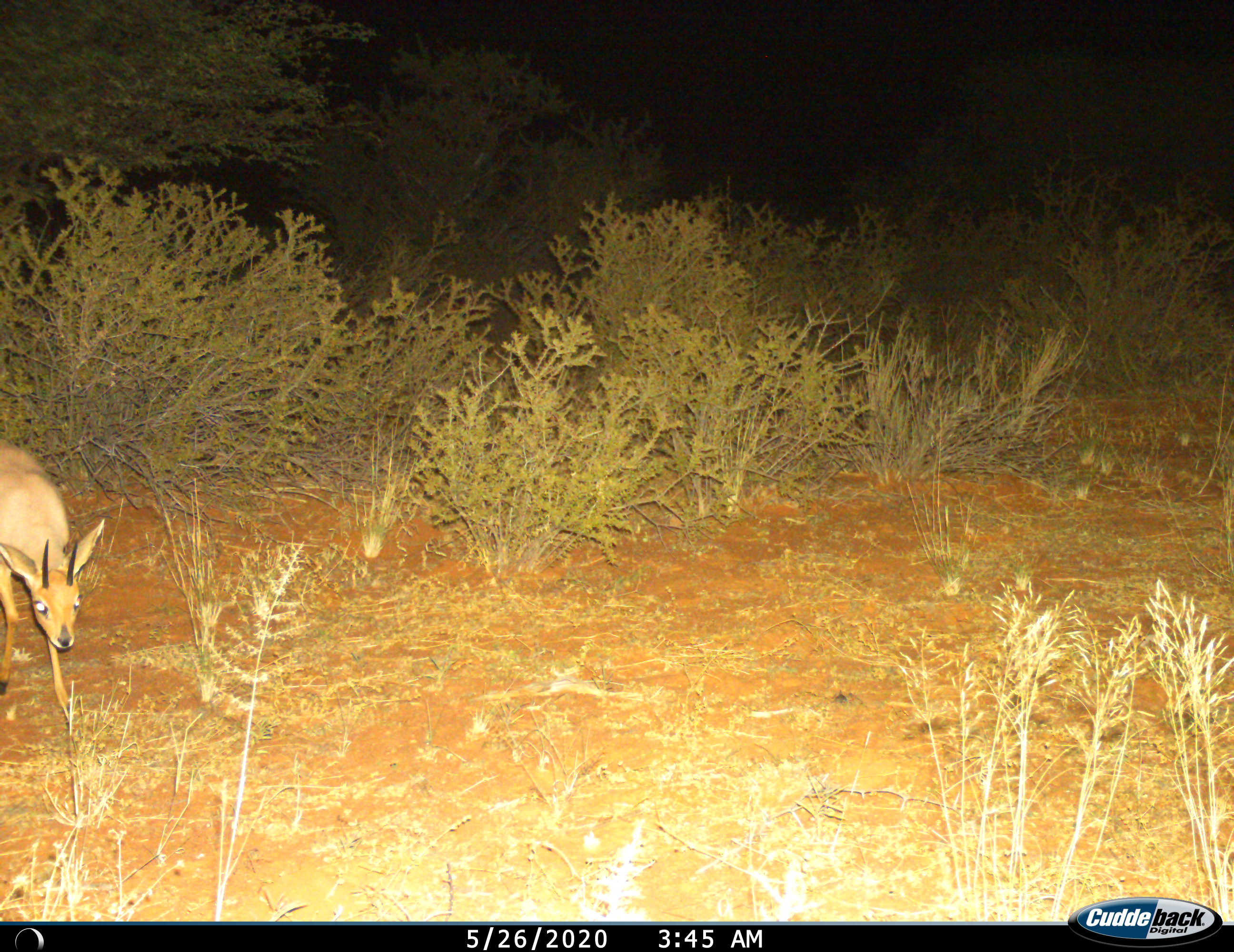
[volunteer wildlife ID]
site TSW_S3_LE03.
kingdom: Animalia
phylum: Chordata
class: Mammalia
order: Artiodactyla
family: Bovidae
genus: Raphicerus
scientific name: Raphicerus campestris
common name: steenbok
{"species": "steenbok (Raphicerus campestris)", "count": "1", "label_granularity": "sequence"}